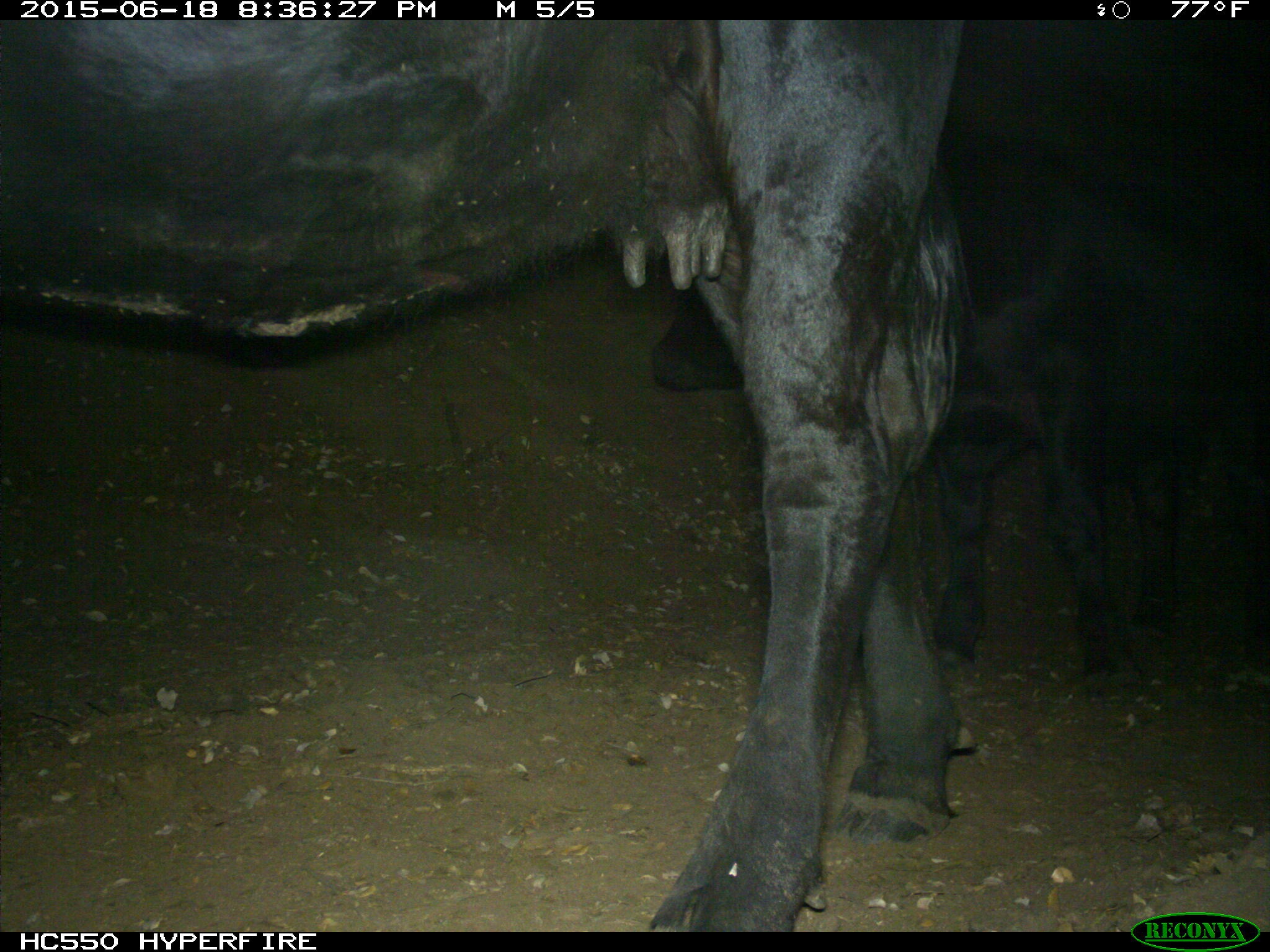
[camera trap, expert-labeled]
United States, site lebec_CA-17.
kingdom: Animalia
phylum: Chordata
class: Mammalia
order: Artiodactyla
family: Bovidae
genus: Bos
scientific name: Bos taurus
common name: domestic cow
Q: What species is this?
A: Bos taurus (domestic cow).